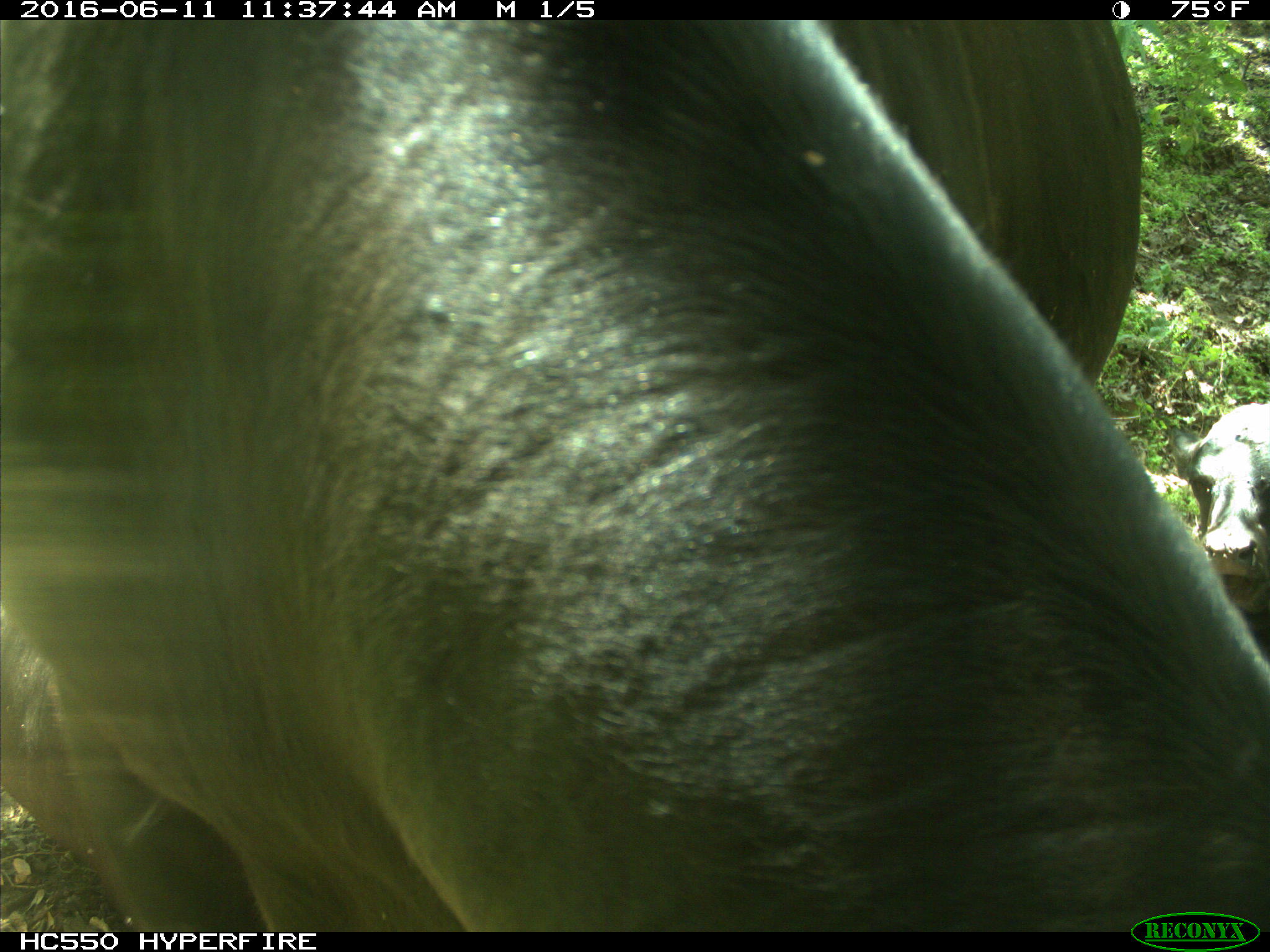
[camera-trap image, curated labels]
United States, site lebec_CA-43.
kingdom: Animalia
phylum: Chordata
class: Mammalia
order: Artiodactyla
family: Bovidae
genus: Bos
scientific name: Bos taurus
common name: domestic cow